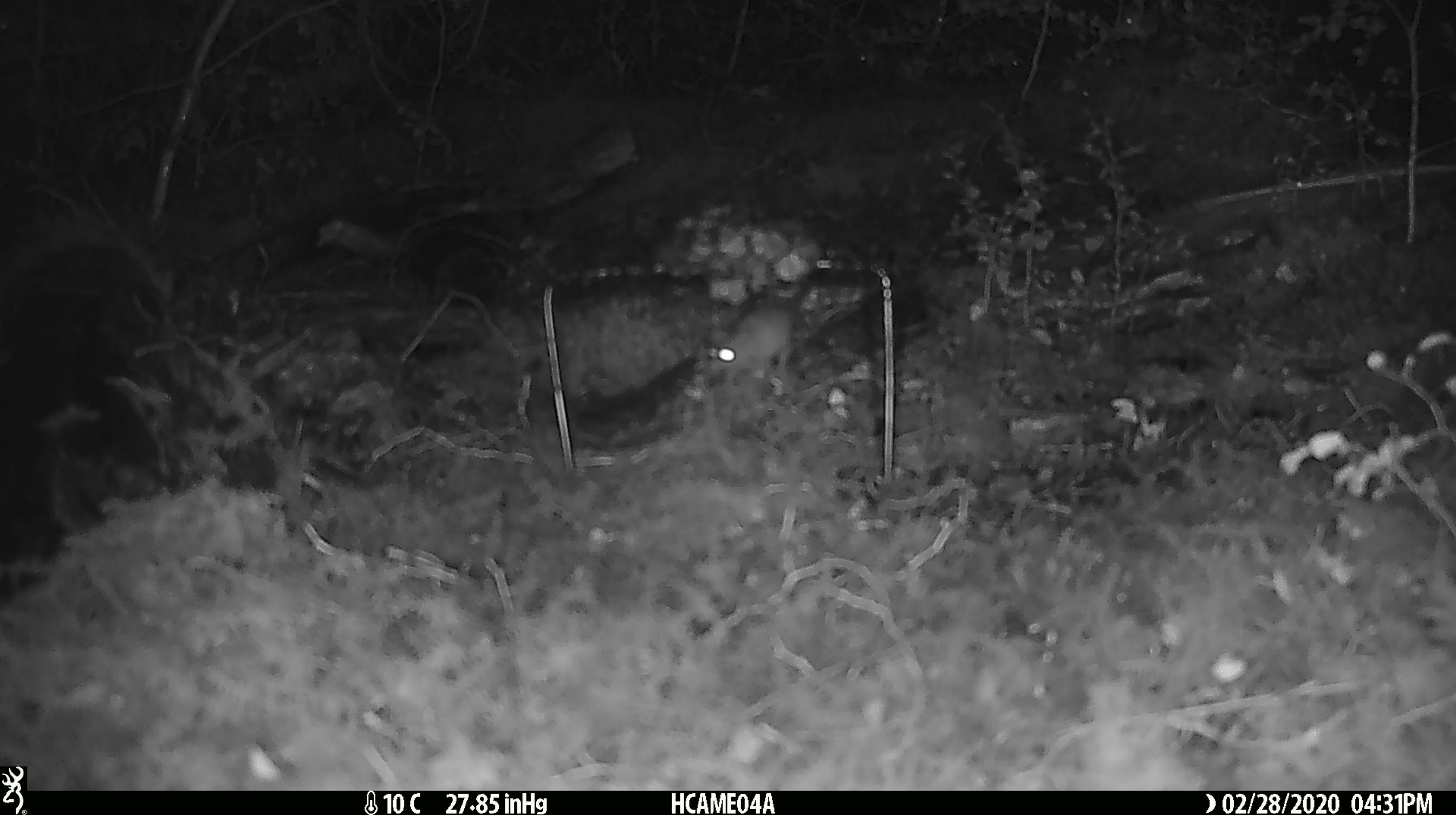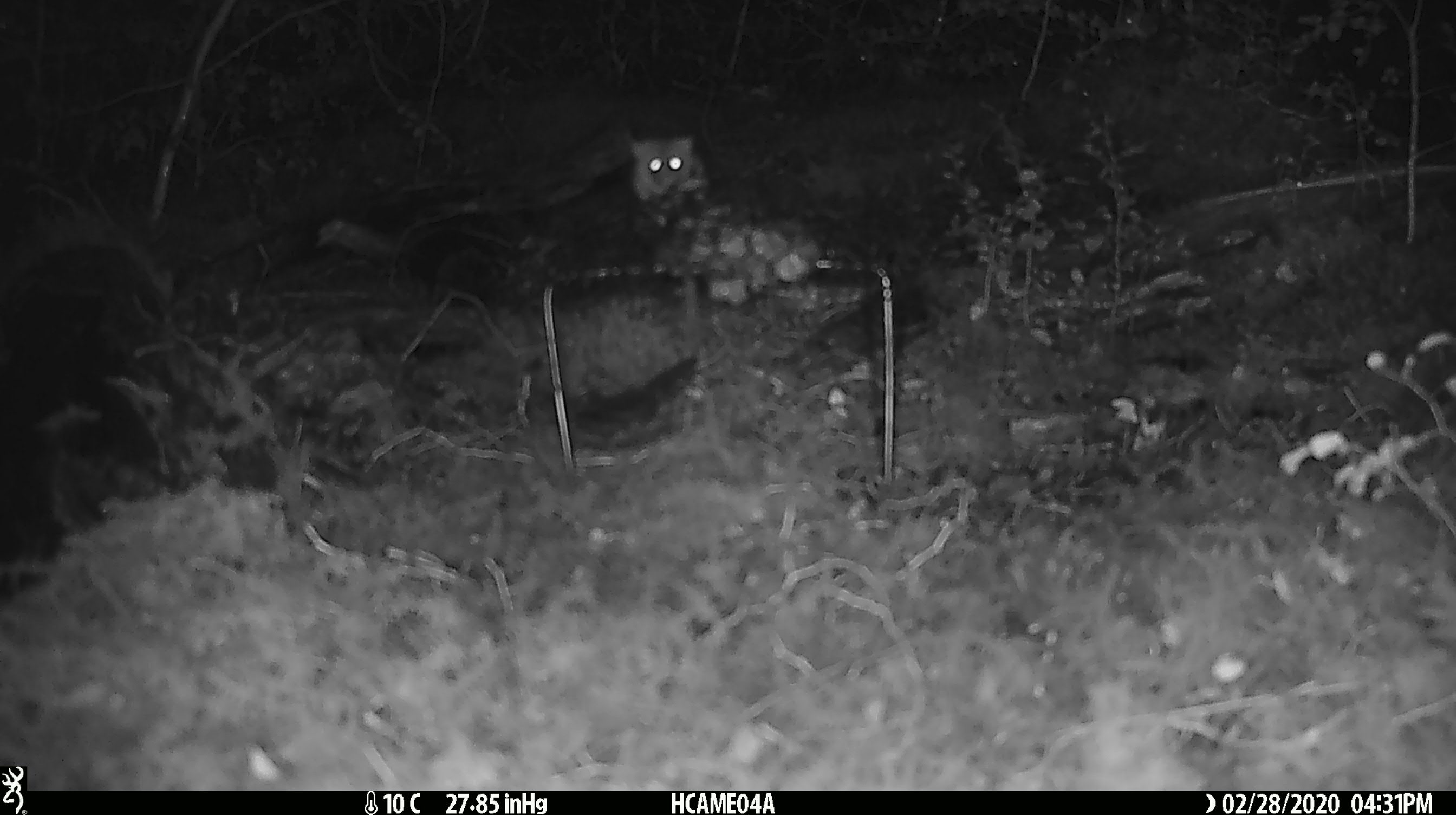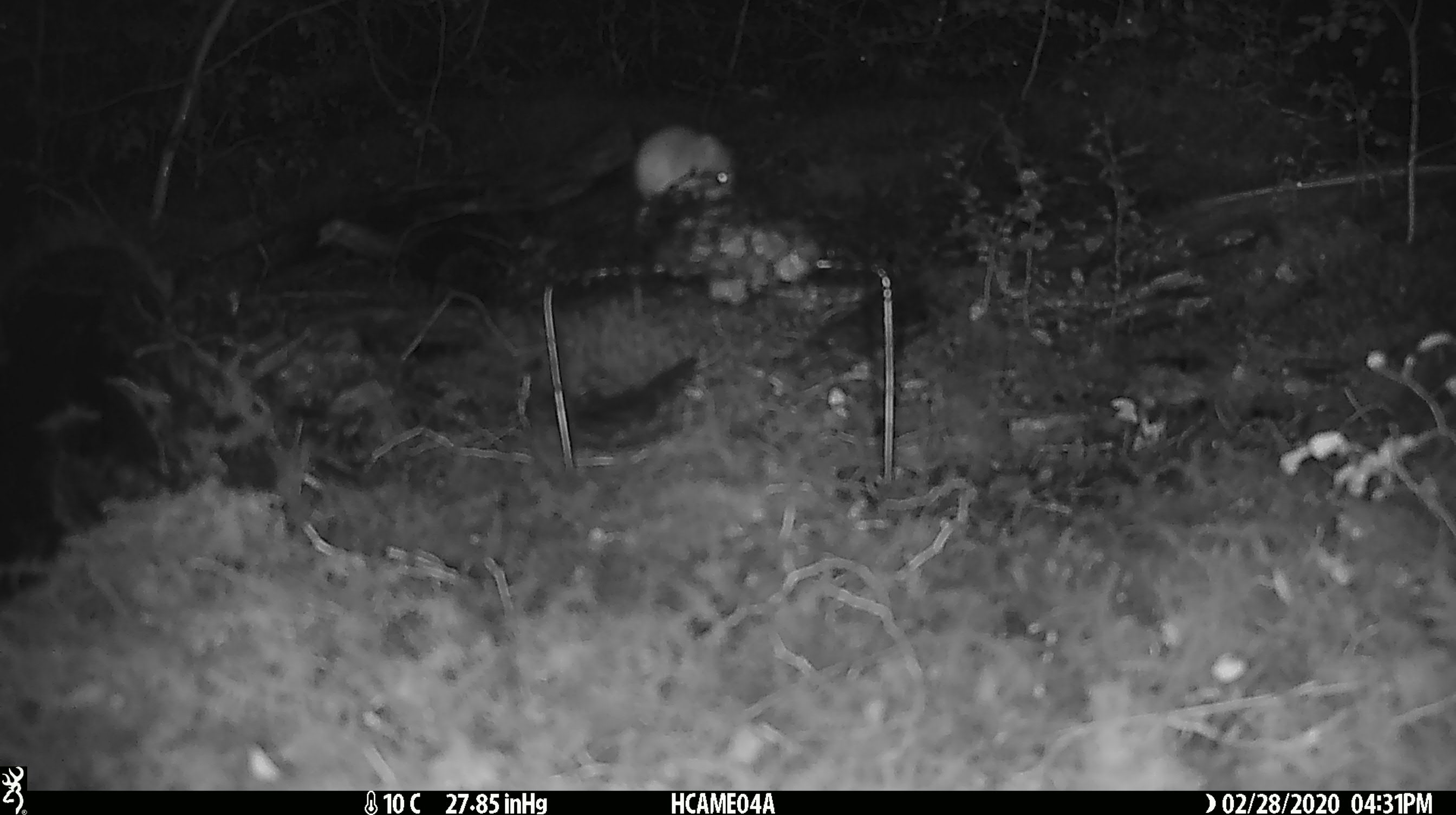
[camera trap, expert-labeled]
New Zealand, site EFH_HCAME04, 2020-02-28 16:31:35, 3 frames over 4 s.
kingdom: Animalia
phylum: Chordata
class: Mammalia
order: Rodentia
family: Muridae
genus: Mus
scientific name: Mus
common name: mouse